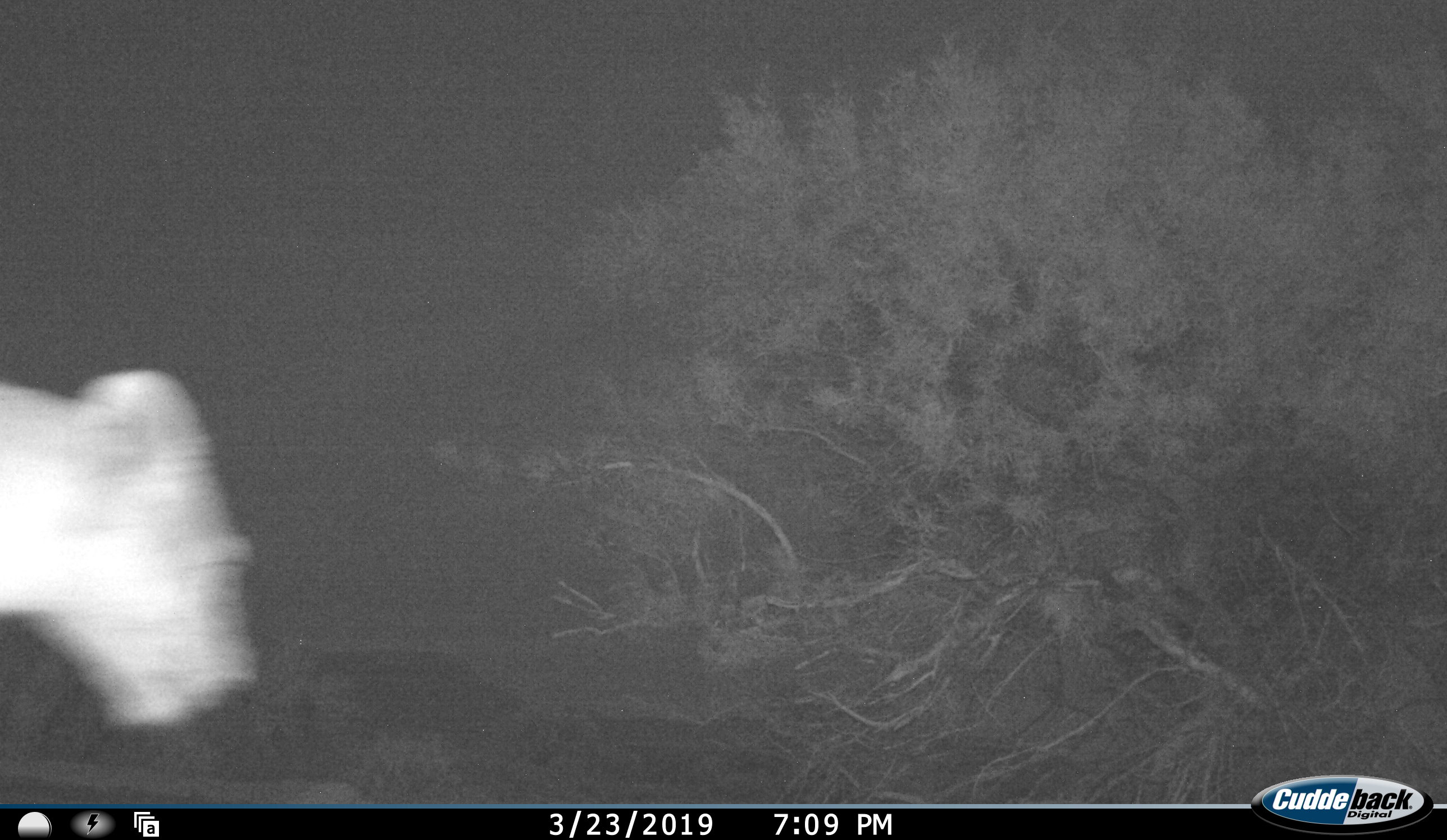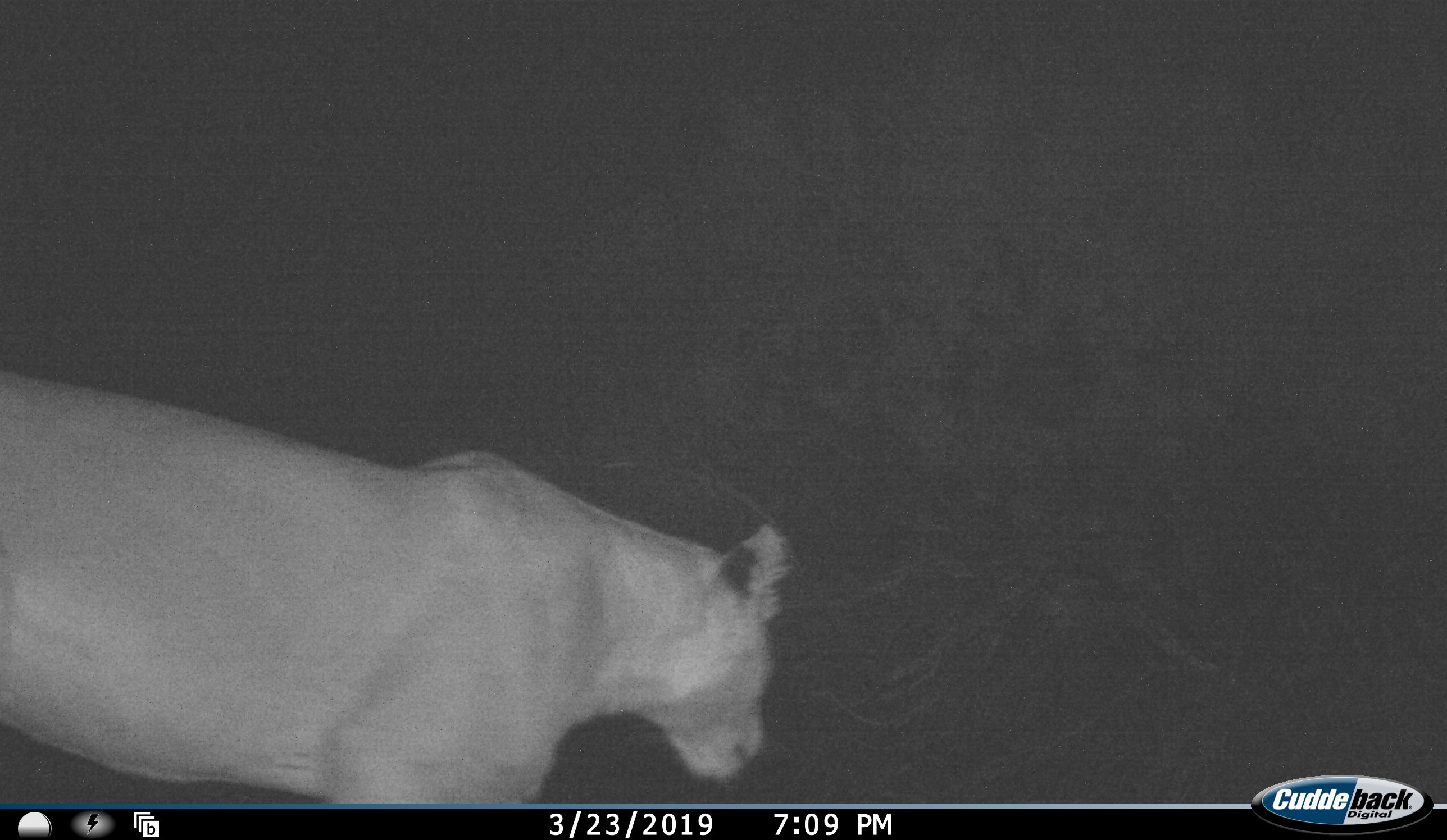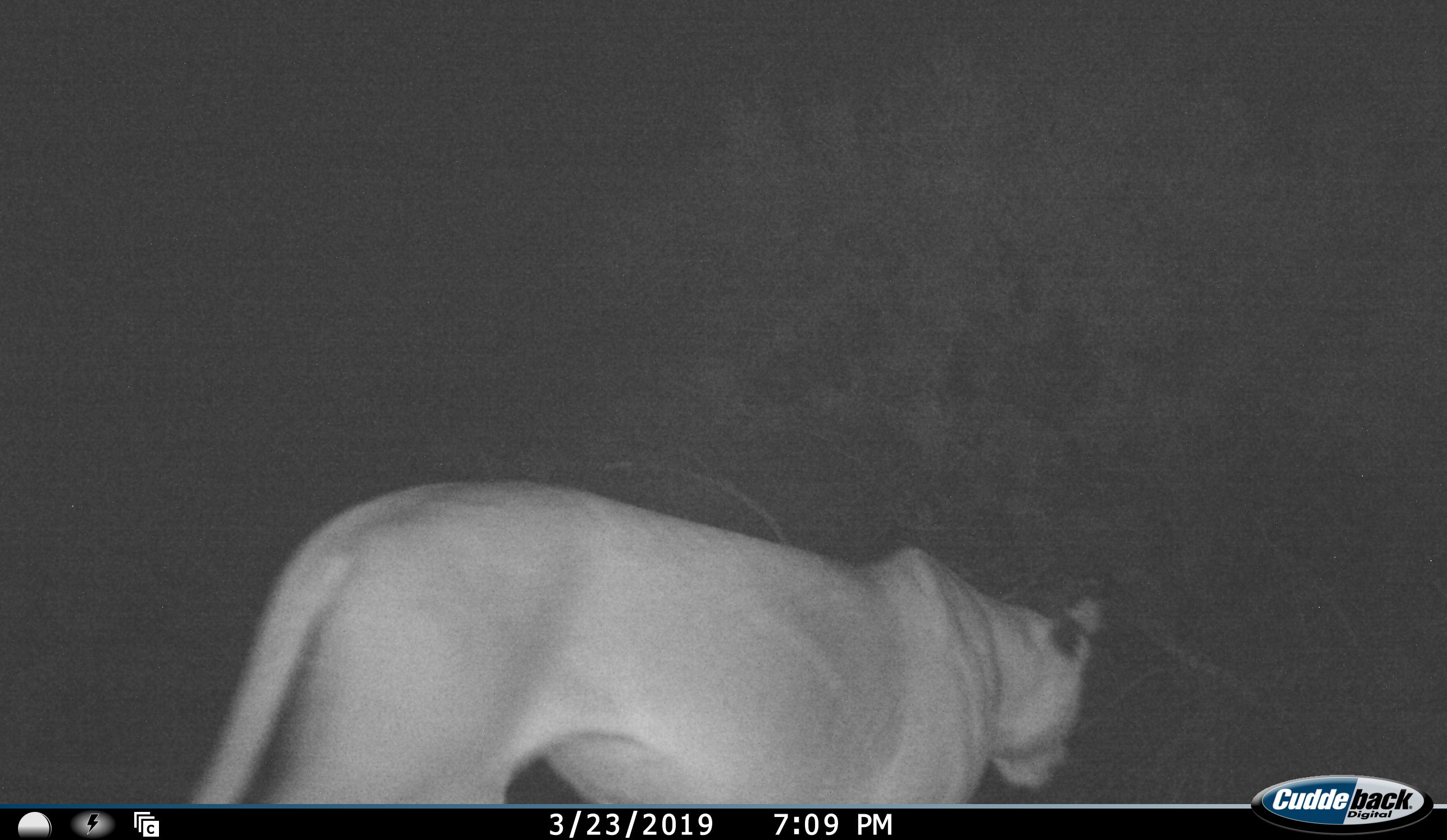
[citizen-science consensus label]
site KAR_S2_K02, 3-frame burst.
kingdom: Animalia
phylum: Chordata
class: Mammalia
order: Carnivora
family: Felidae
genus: Panthera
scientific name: Panthera leo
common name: lion female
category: lionfemale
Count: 1.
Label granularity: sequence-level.